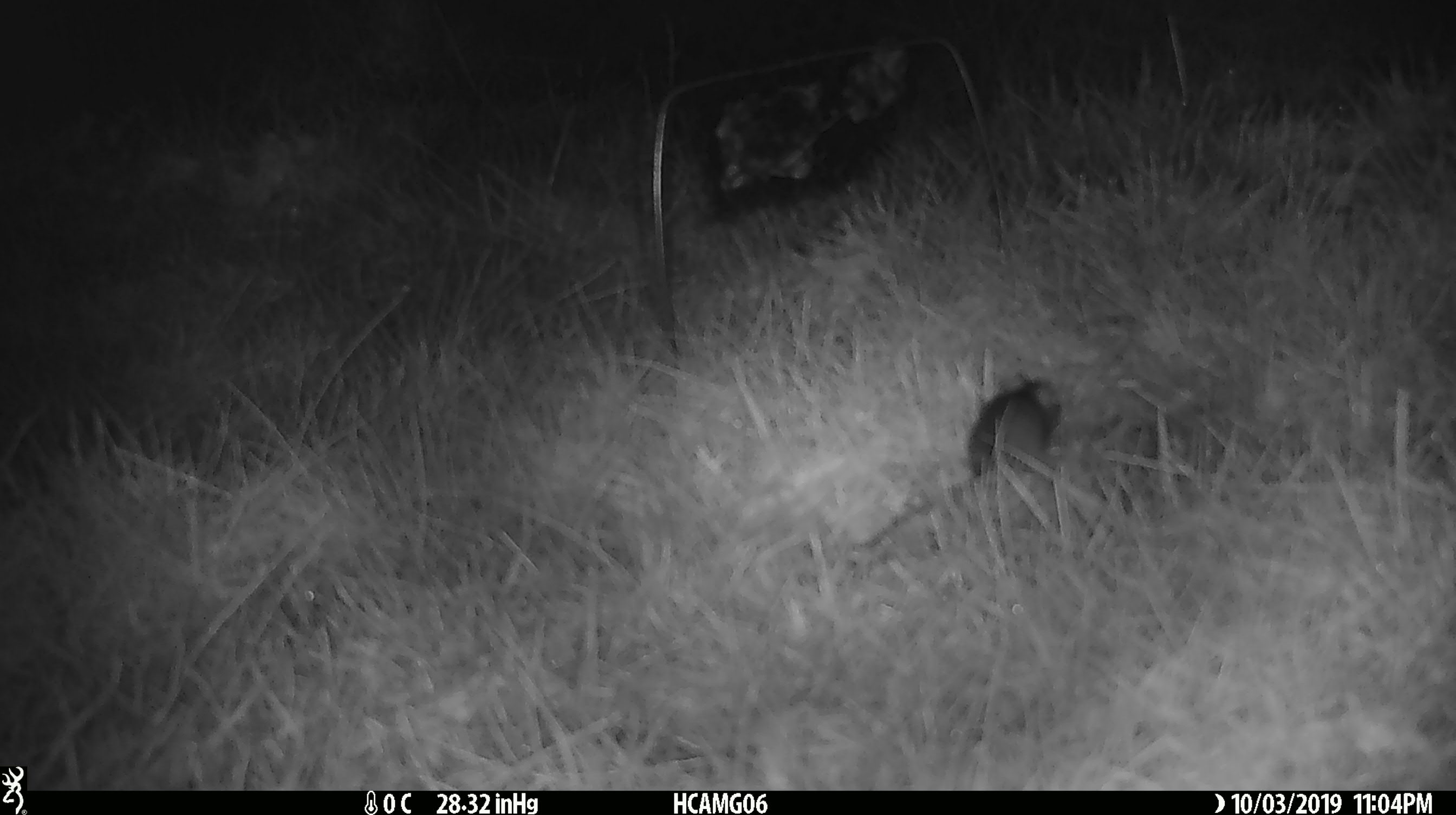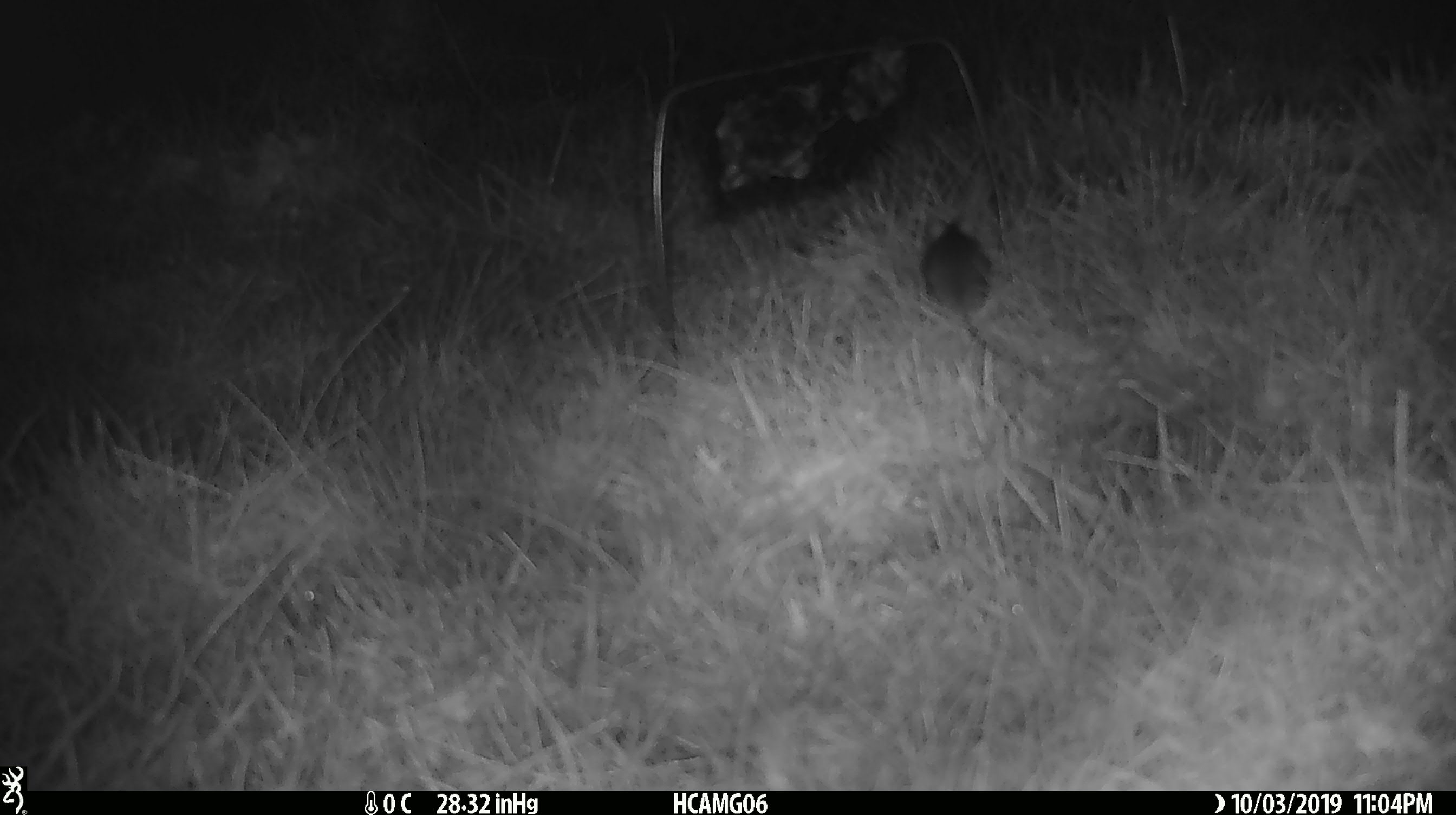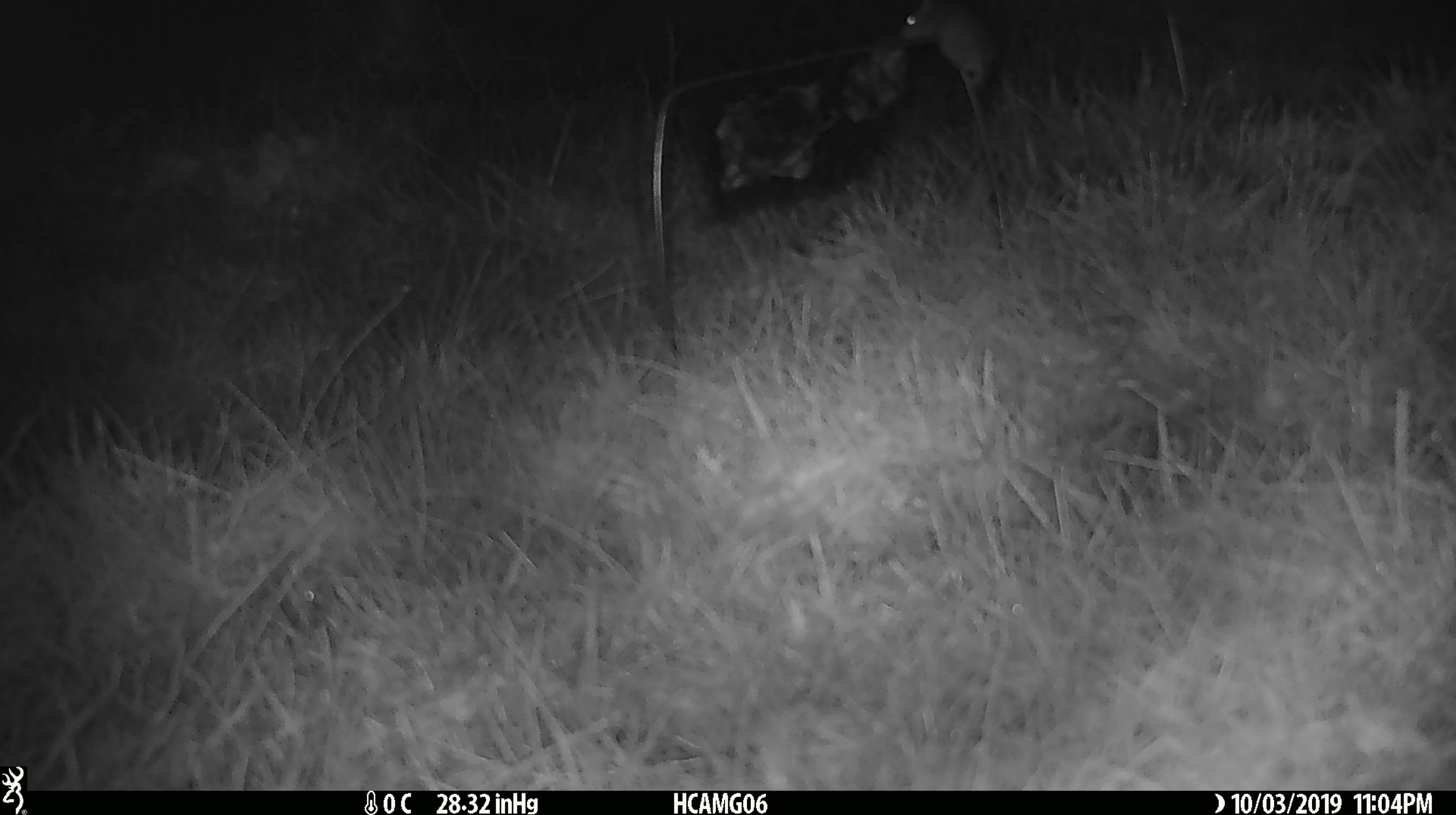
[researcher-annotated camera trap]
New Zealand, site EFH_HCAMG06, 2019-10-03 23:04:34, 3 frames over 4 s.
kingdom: Animalia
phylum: Chordata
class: Mammalia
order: Rodentia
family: Muridae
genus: Mus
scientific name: Mus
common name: mouse